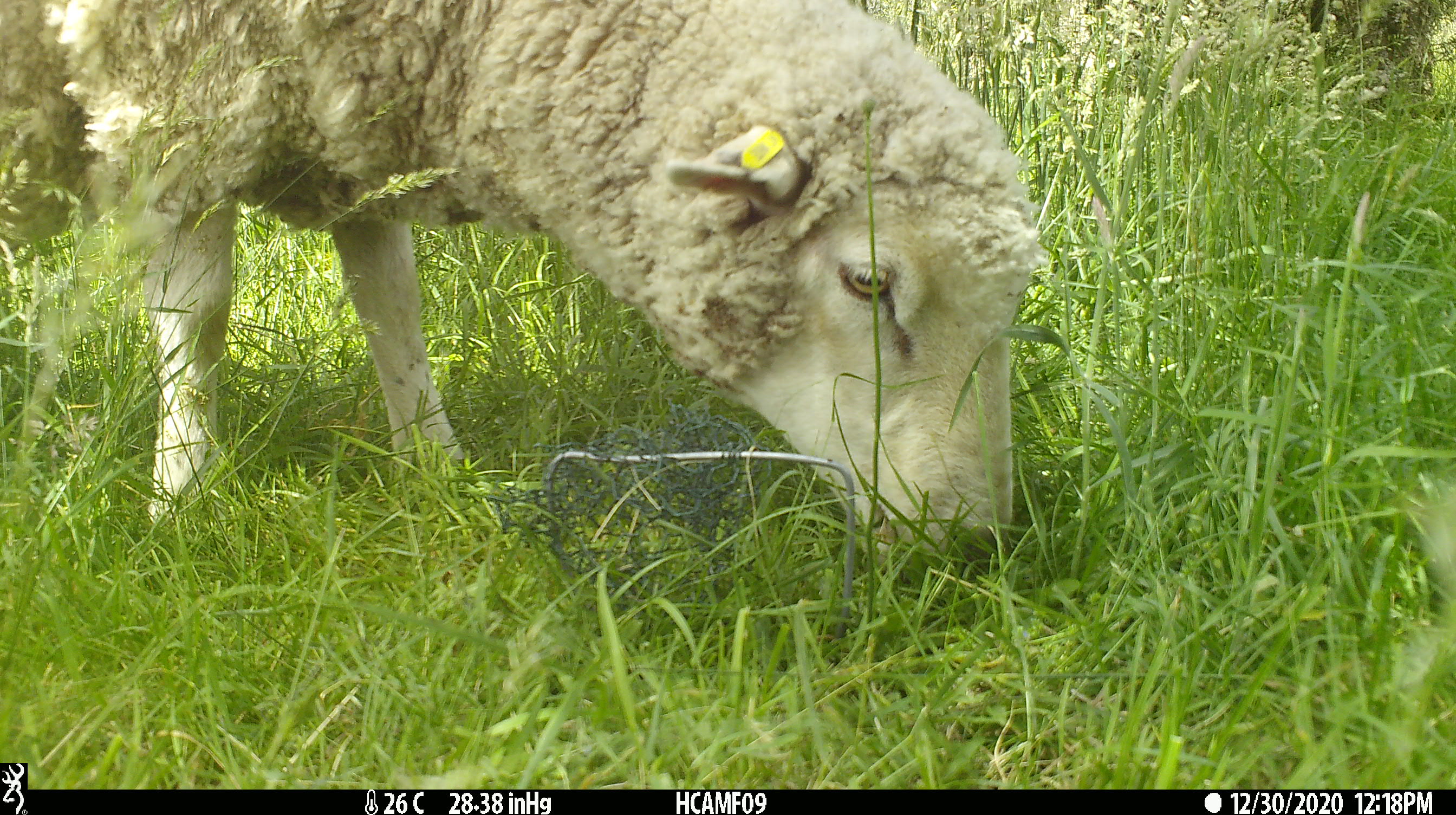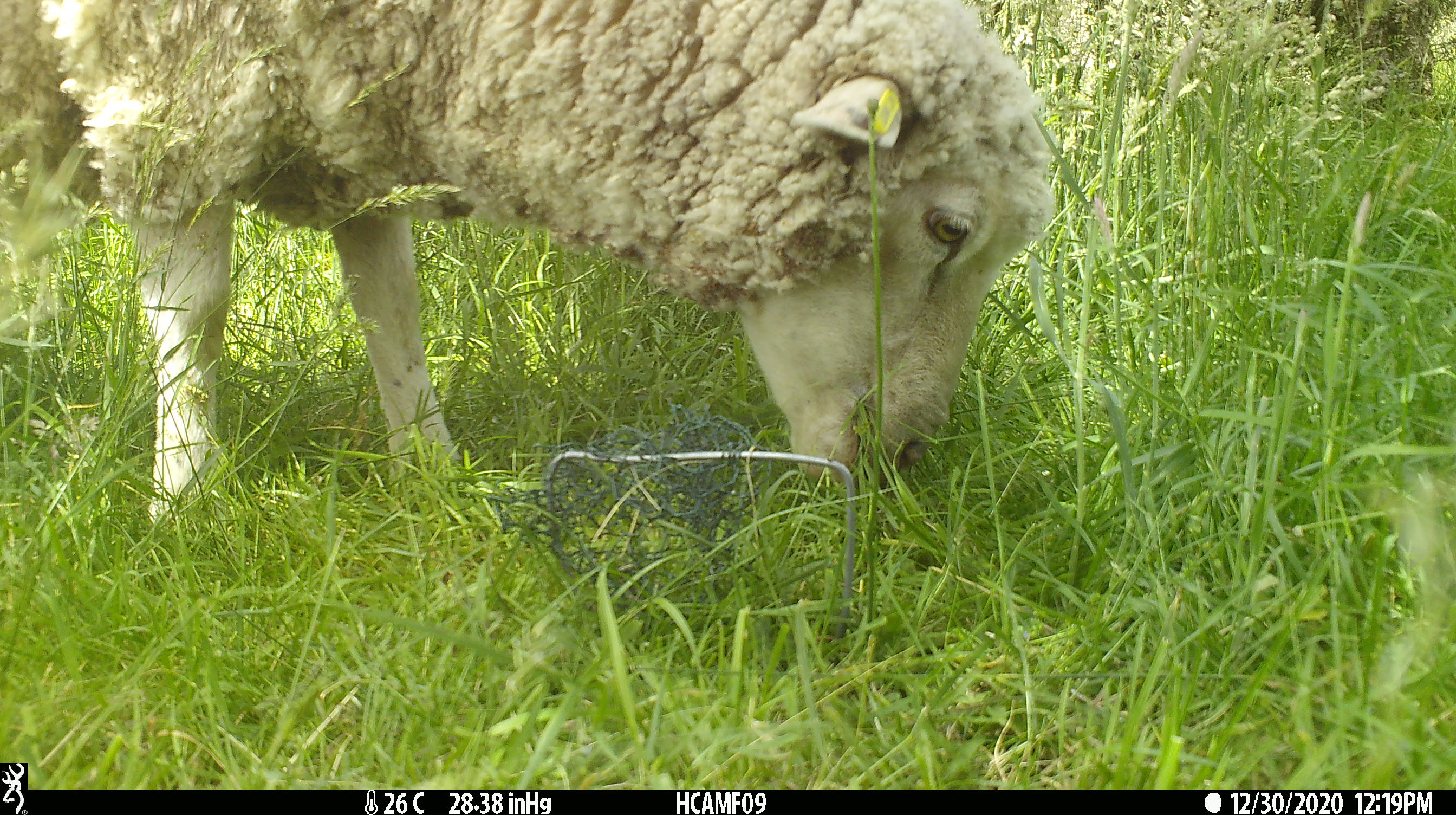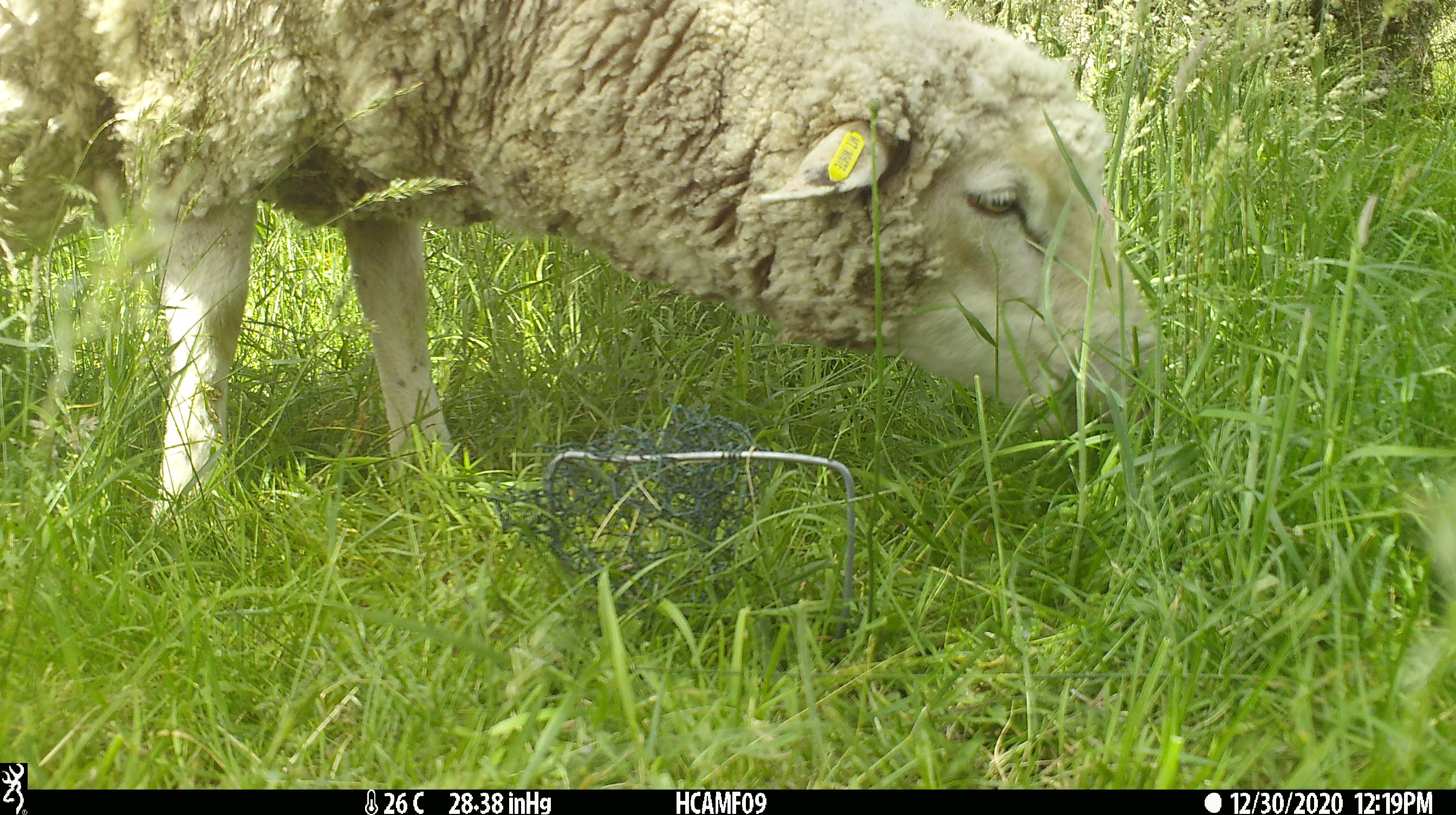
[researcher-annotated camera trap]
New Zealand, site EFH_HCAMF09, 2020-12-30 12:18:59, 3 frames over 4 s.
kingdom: Animalia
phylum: Chordata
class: Mammalia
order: Artiodactyla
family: Bovidae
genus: Ovis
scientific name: Ovis aries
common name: domestic sheep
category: sheep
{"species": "sheep (domestic sheep) (Ovis aries)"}